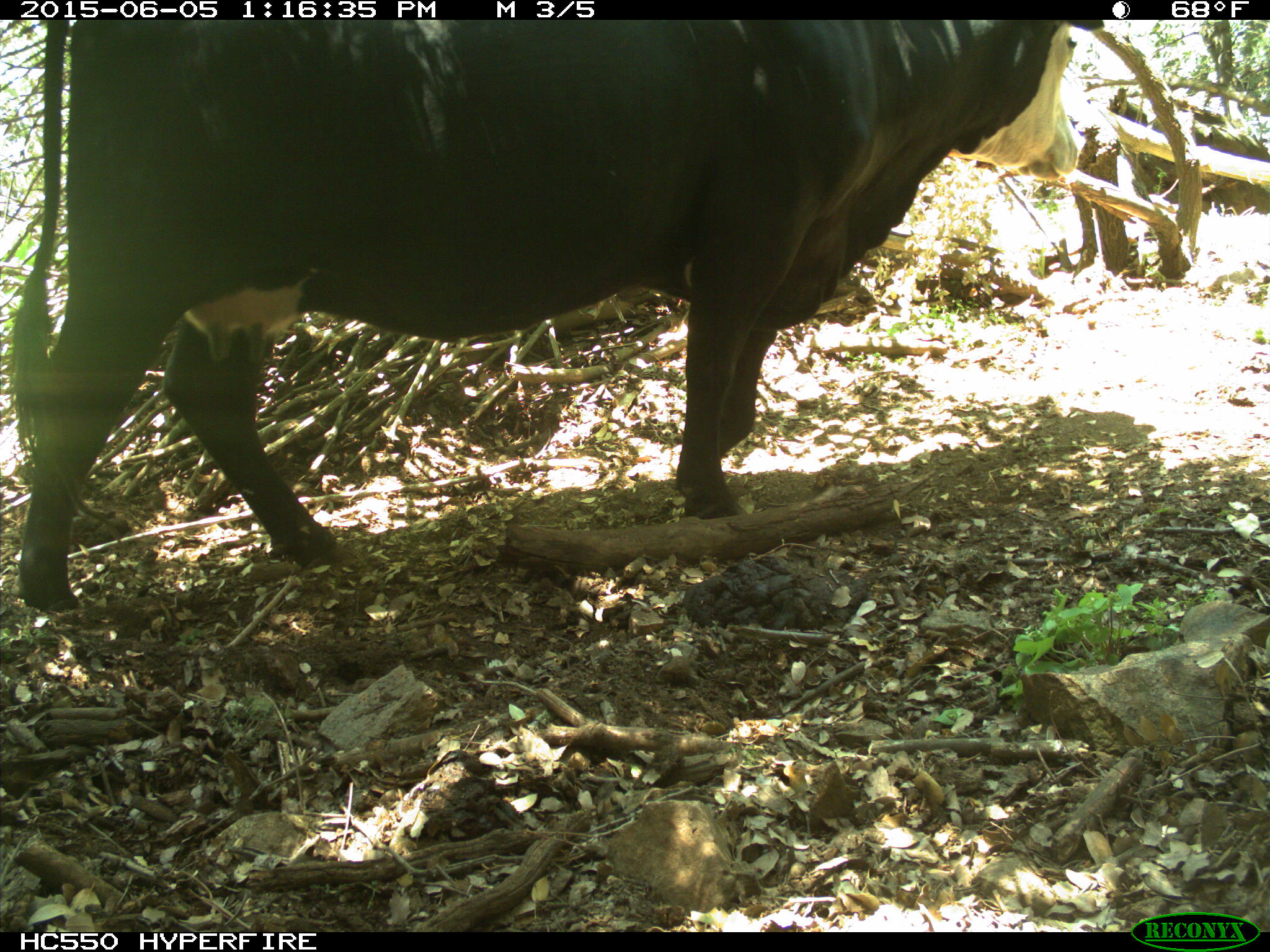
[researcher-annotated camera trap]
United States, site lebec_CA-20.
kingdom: Animalia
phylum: Chordata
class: Mammalia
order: Artiodactyla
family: Bovidae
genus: Bos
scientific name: Bos taurus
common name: domestic cow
Bos taurus (domestic cow).